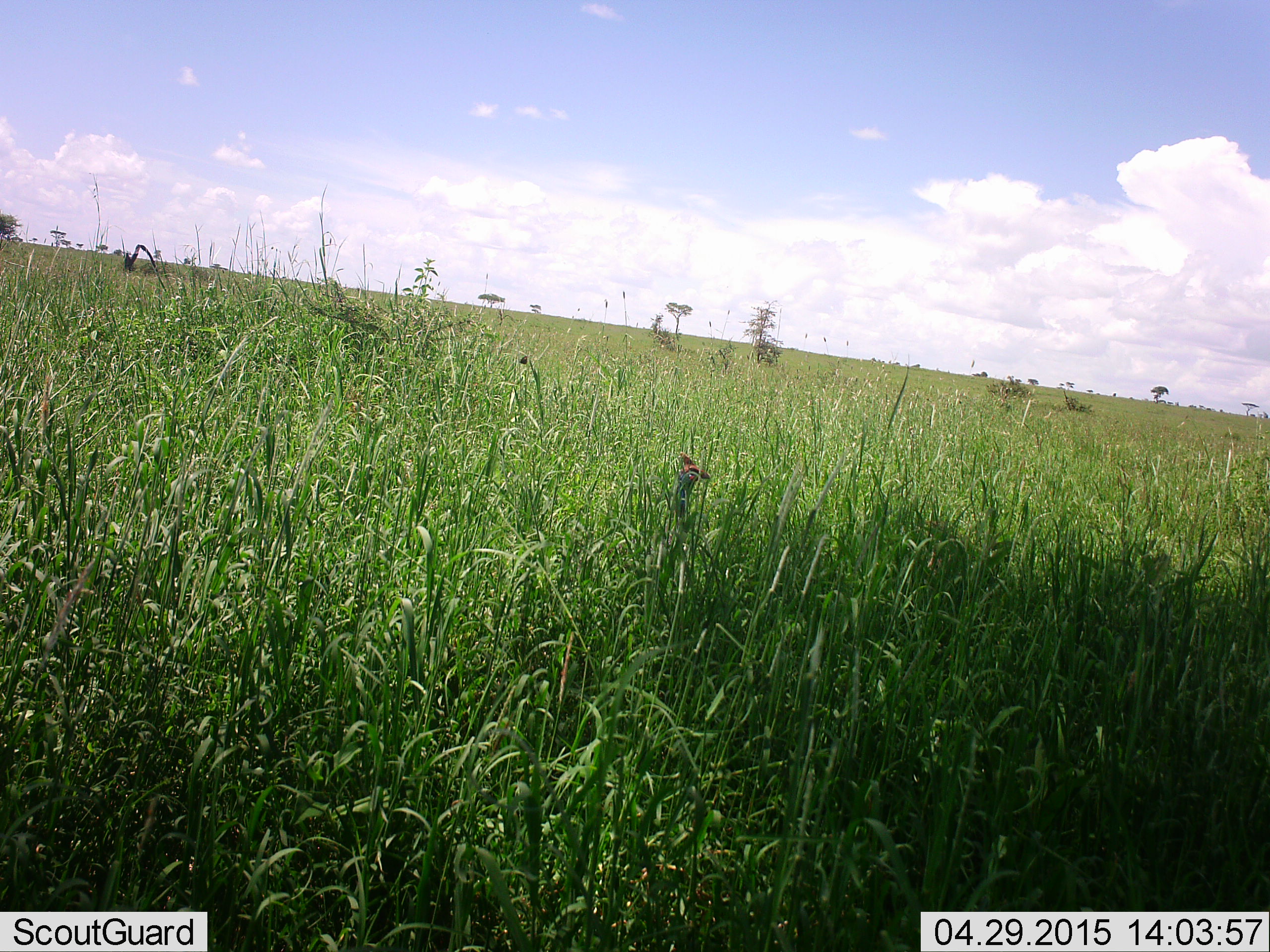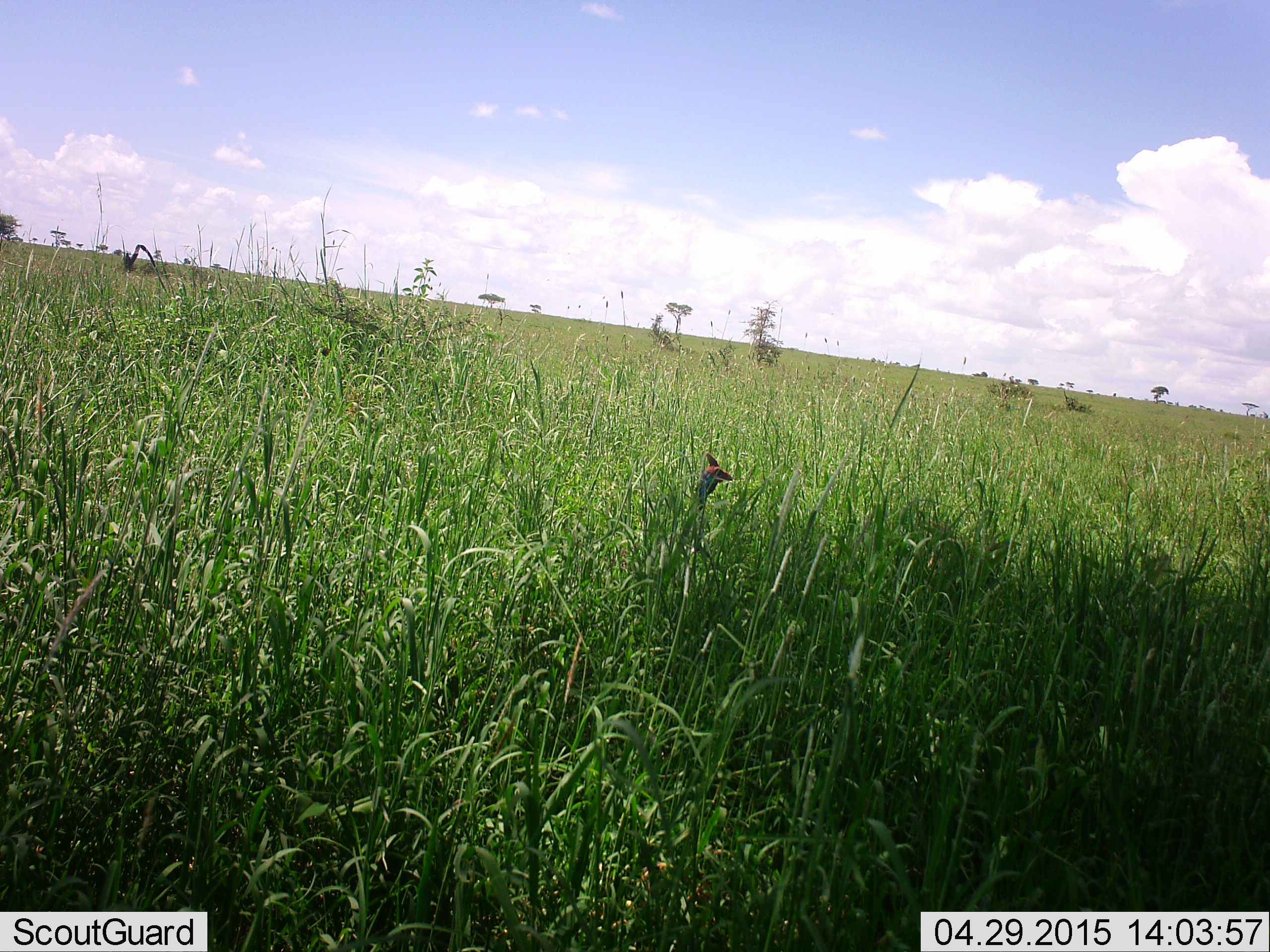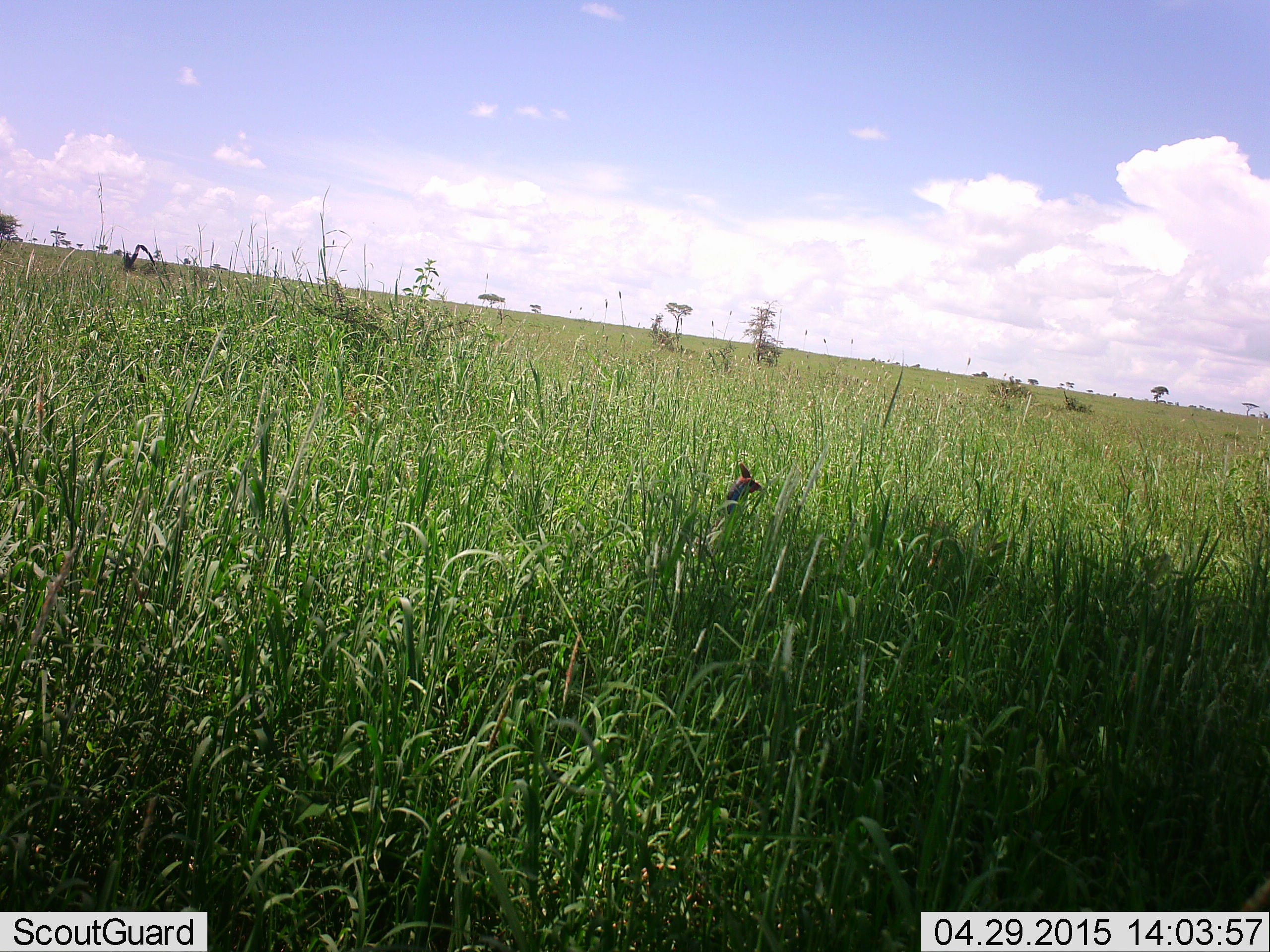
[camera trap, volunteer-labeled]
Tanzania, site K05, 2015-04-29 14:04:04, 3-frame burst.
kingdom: Animalia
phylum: Chordata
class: Aves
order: Galliformes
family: Numididae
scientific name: Numididae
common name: guinea fowl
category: guineafowl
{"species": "guineafowl (guinea fowl) (Numididae)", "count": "1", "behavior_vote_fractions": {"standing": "50%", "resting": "0%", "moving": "50%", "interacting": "0%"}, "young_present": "0%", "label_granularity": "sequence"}